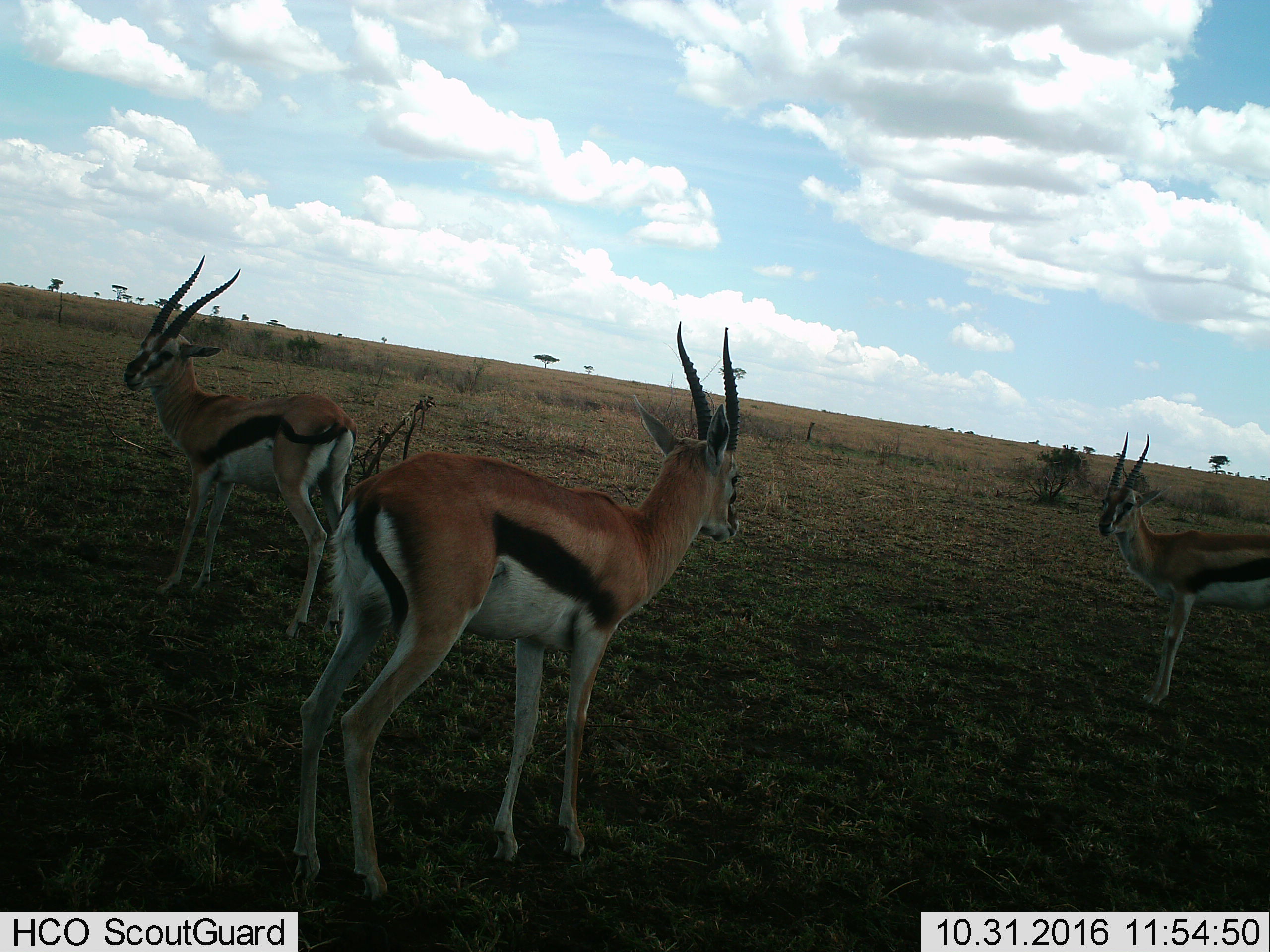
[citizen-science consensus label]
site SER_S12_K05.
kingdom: Animalia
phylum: Chordata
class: Mammalia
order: Artiodactyla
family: Bovidae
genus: Eudorcas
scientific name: Eudorcas thomsonii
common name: thomson's gazelle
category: gazellethomsons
Gazellethomsons (thomson's gazelle) (Eudorcas thomsonii), count 3. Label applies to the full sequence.